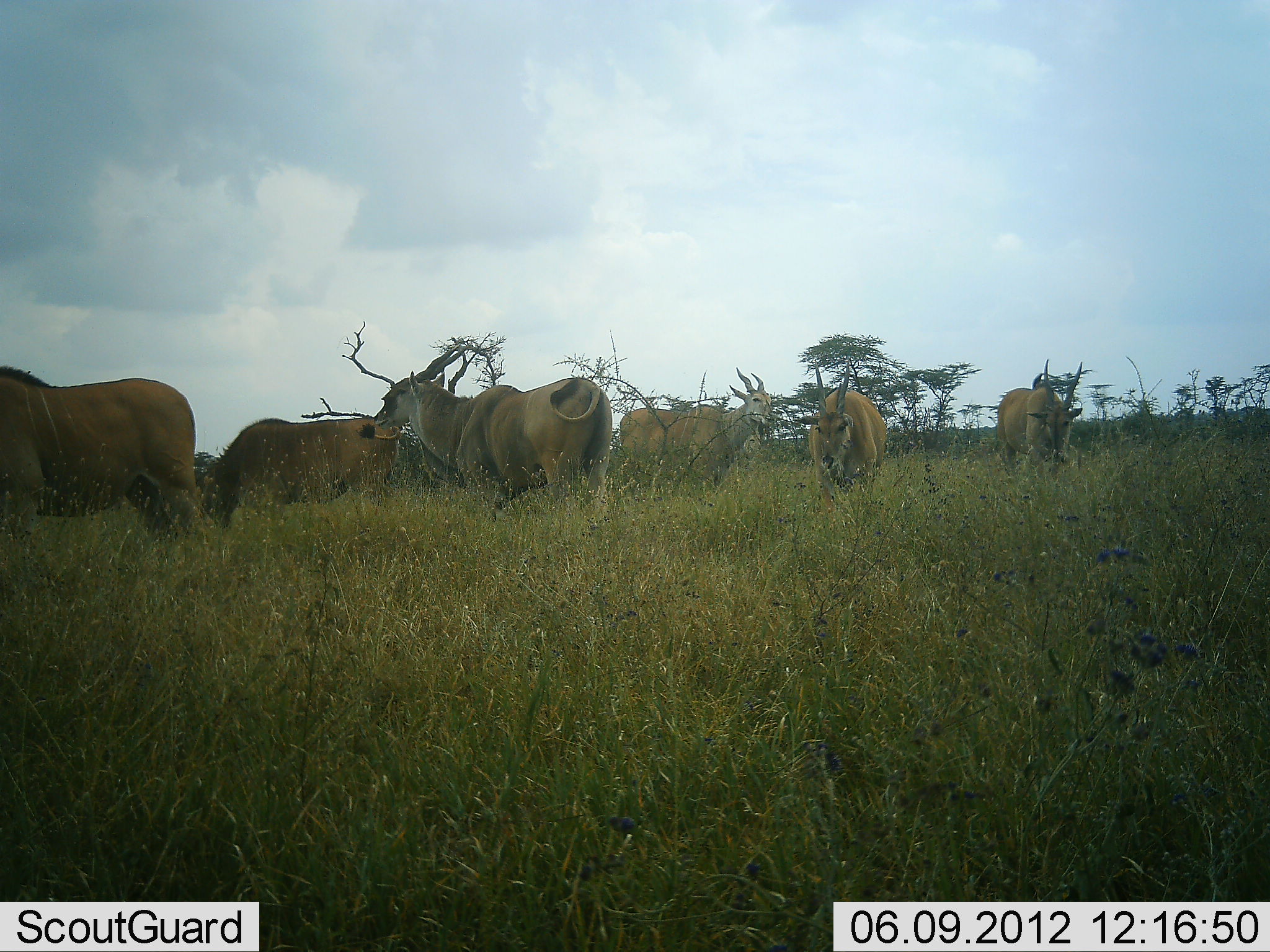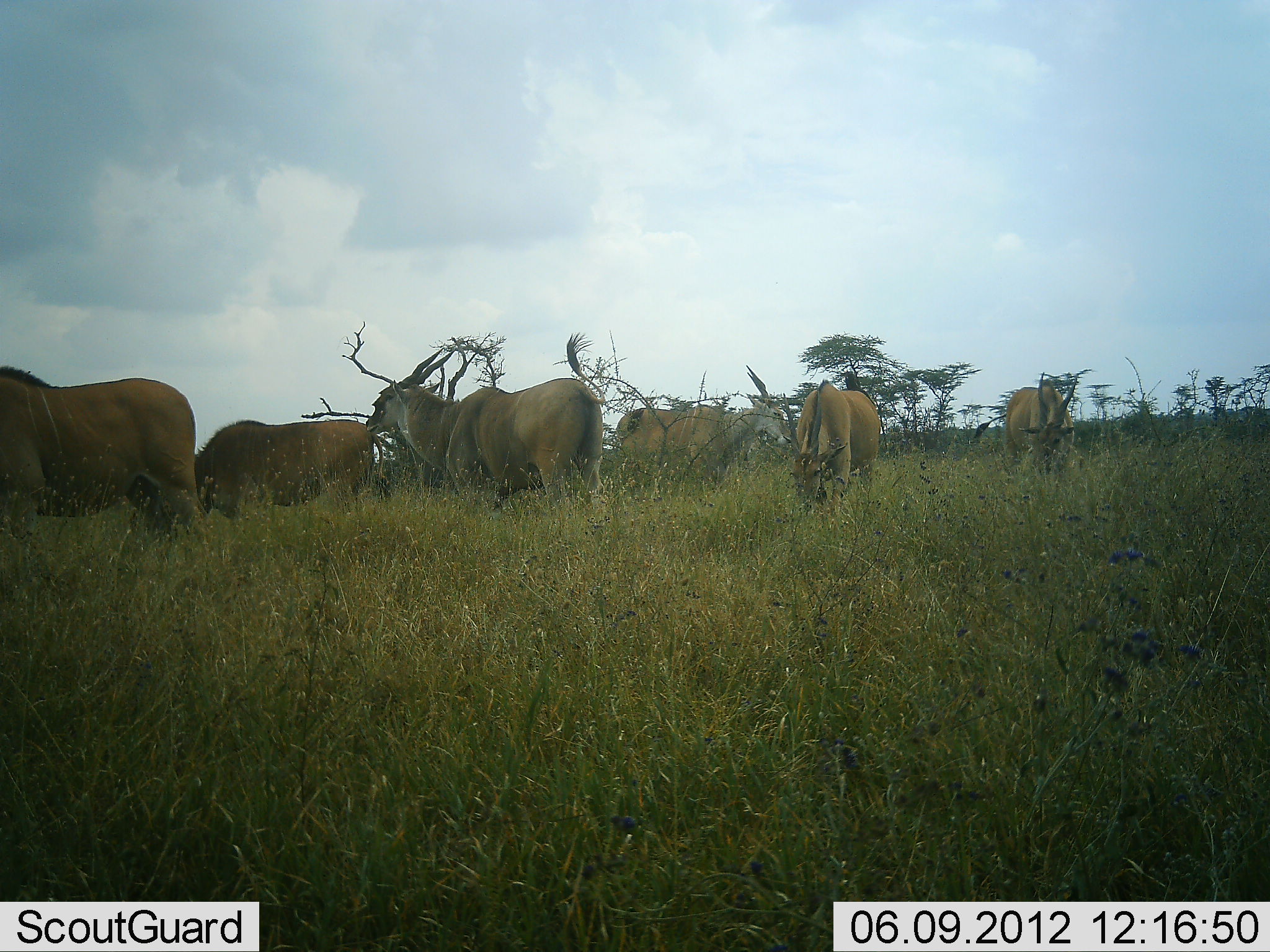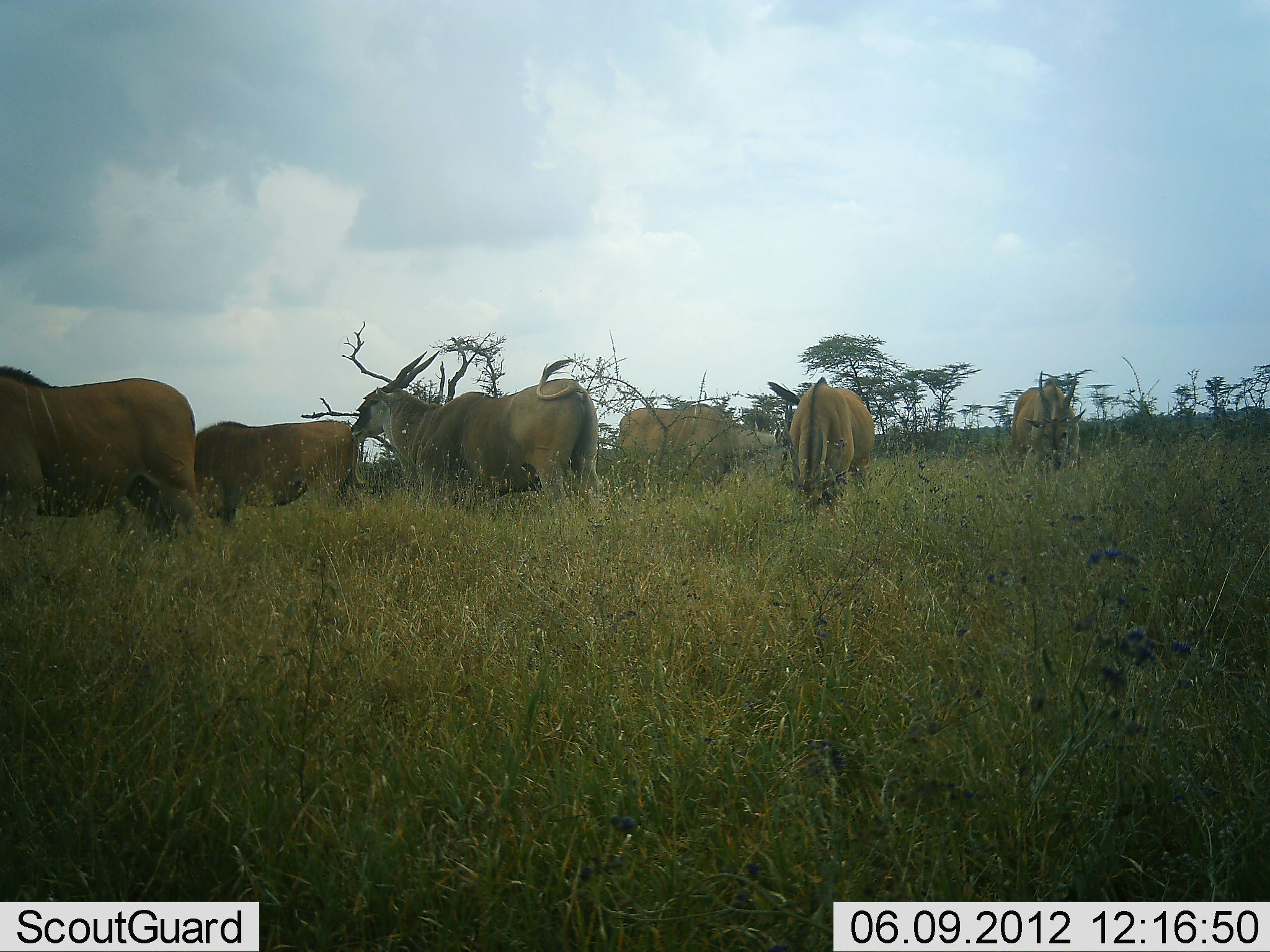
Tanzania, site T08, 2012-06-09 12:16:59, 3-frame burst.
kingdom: Animalia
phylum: Chordata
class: Mammalia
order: Artiodactyla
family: Bovidae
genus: Tragelaphus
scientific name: Tragelaphus oryx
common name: eland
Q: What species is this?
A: Eland (Tragelaphus oryx).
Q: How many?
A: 6.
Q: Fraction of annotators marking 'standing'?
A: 70%.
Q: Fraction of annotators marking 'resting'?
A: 0%.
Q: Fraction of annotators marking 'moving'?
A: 10%.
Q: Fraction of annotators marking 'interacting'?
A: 0%.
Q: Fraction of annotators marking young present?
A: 0%.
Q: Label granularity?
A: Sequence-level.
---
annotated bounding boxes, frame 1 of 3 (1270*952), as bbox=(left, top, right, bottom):
animal: bbox=(373, 343, 612, 514); bbox=(0, 362, 197, 536); bbox=(194, 416, 400, 527); bbox=(620, 368, 775, 501); bbox=(794, 359, 886, 519); bbox=(998, 359, 1084, 486)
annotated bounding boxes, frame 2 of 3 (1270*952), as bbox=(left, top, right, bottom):
animal: bbox=(366, 350, 604, 517); bbox=(0, 362, 200, 541); bbox=(613, 364, 792, 490); bbox=(196, 418, 387, 513); bbox=(783, 373, 880, 512); bbox=(973, 371, 1075, 490)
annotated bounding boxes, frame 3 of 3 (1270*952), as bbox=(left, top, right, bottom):
animal: bbox=(352, 350, 606, 522); bbox=(0, 364, 196, 544); bbox=(195, 421, 359, 532); bbox=(617, 404, 800, 494); bbox=(769, 376, 873, 523); bbox=(1011, 371, 1087, 474)